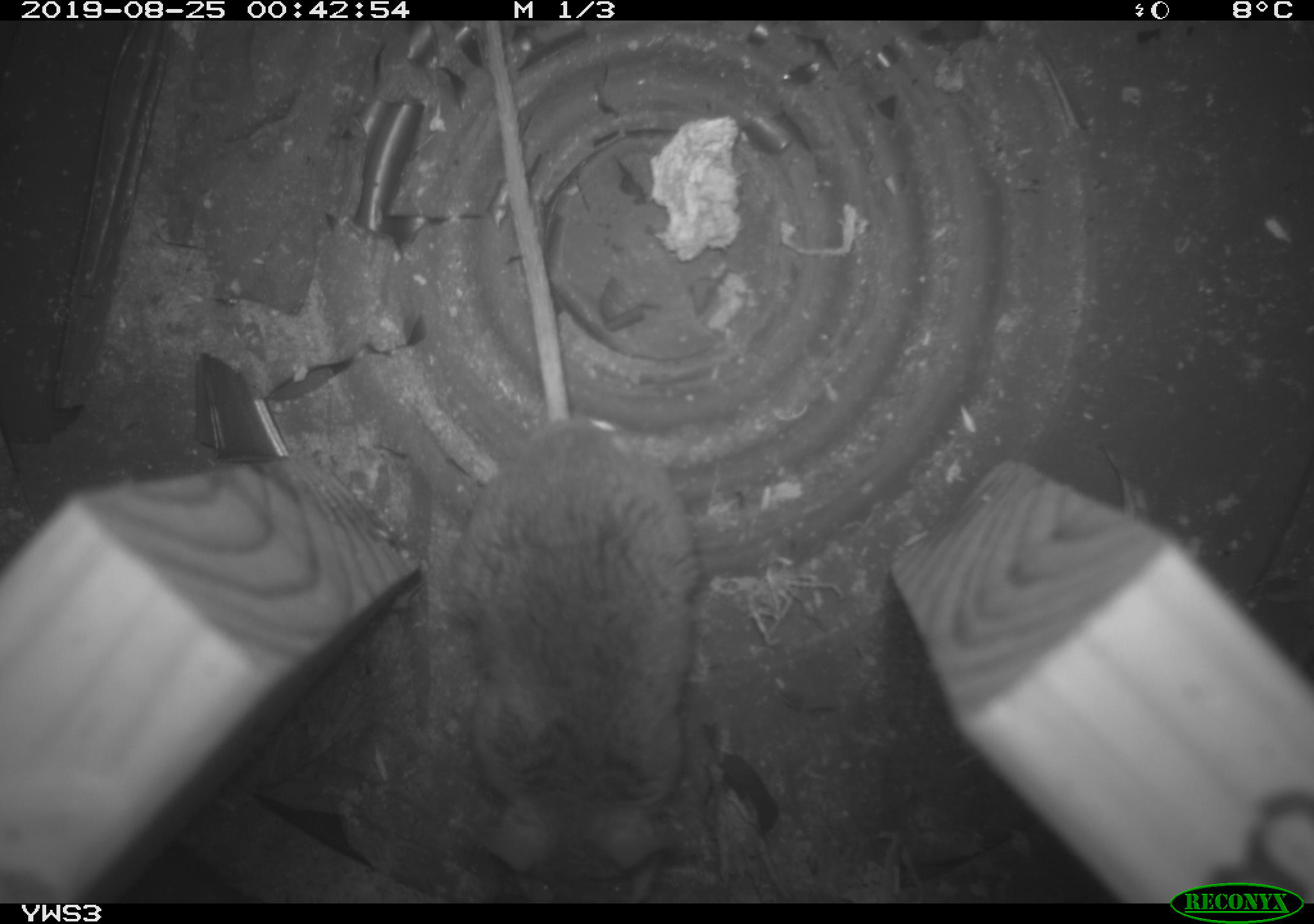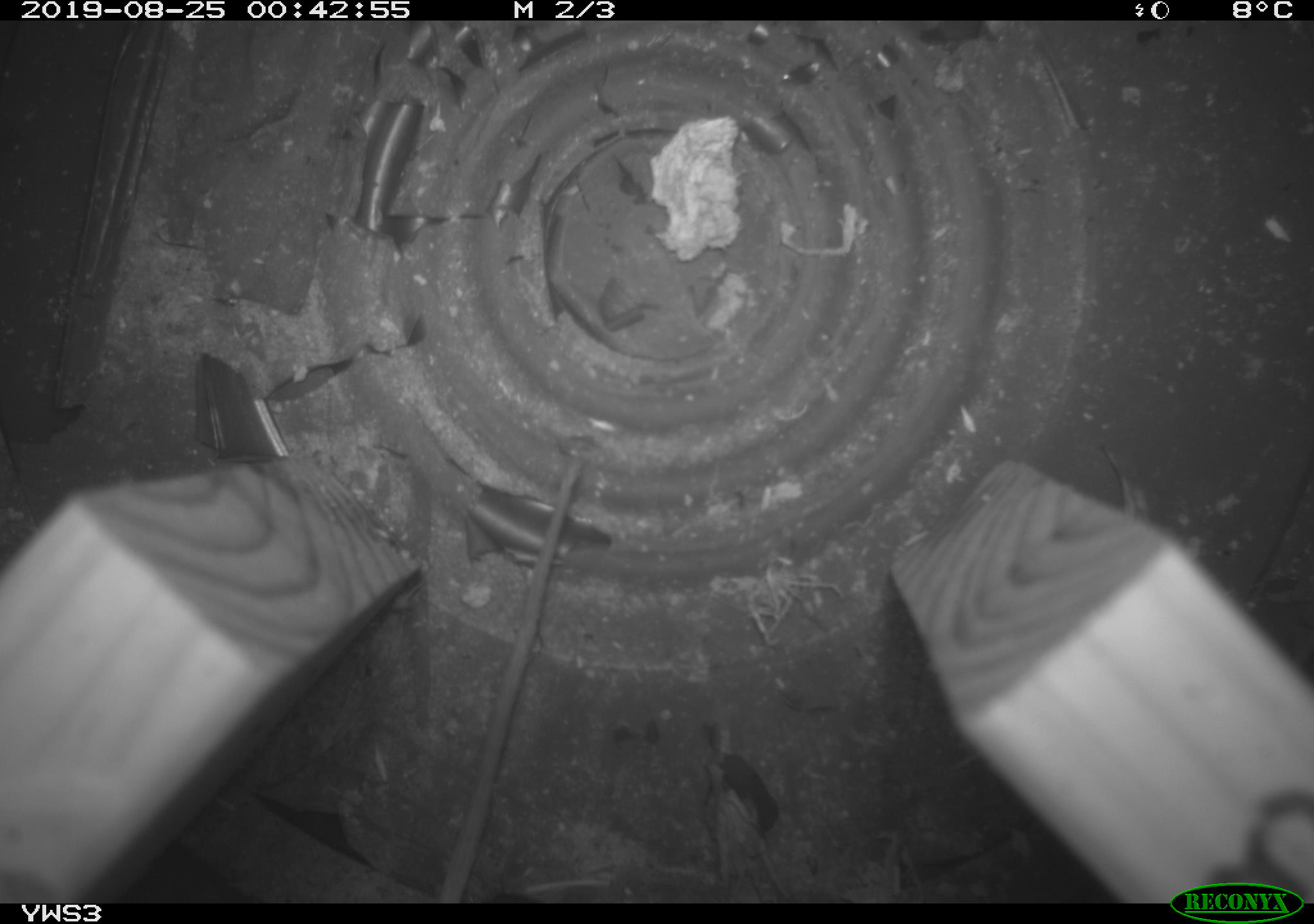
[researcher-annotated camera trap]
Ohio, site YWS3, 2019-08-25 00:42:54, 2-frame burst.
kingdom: Animalia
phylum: Chordata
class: Mammalia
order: Rodentia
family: Cricetidae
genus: Peromyscus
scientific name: Peromyscus leucopus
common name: white-footed mouse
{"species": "white-footed mouse (Peromyscus leucopus)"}